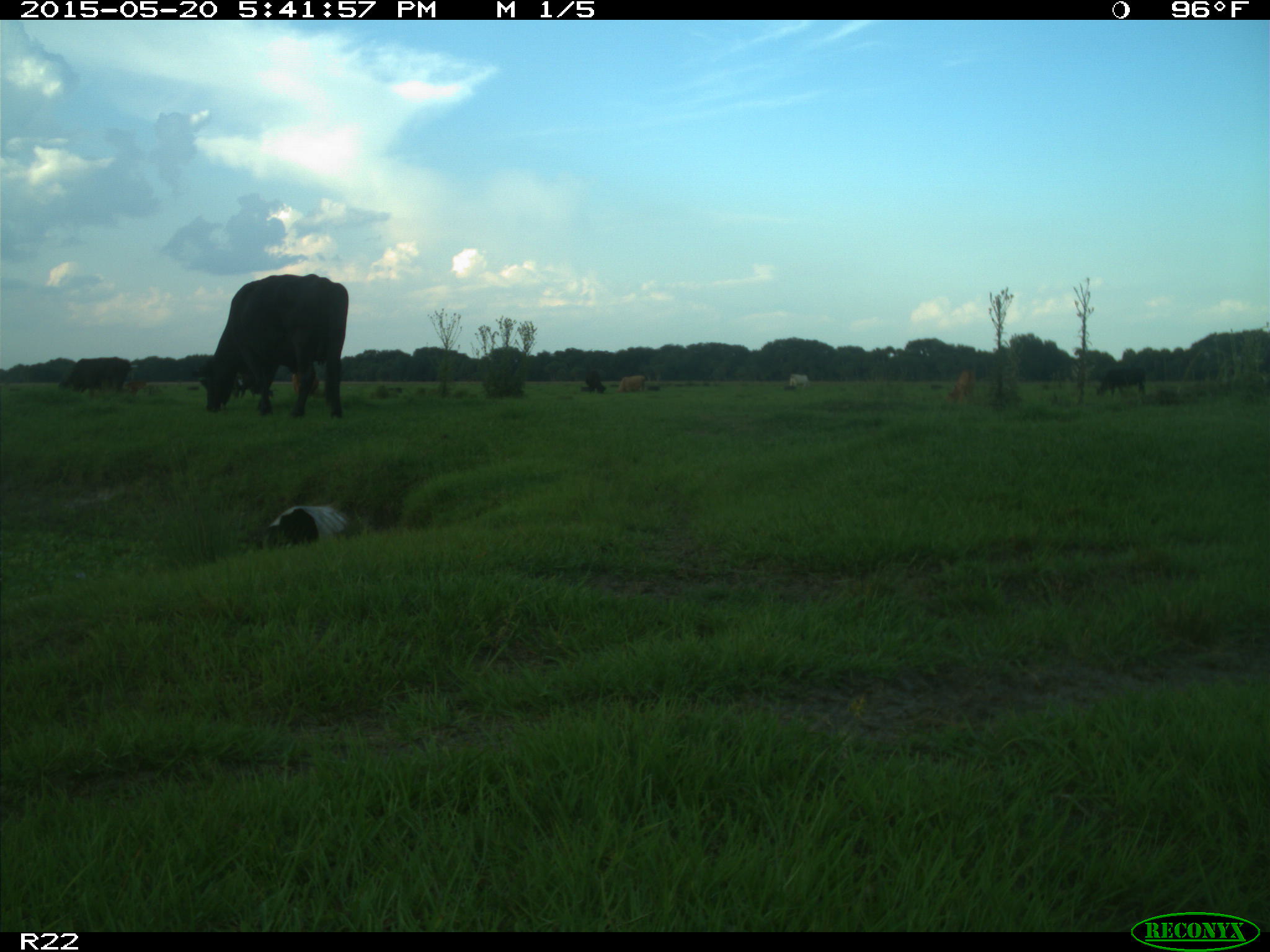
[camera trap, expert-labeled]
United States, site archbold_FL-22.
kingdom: Animalia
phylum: Chordata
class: Mammalia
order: Artiodactyla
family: Bovidae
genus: Bos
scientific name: Bos taurus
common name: domestic cow